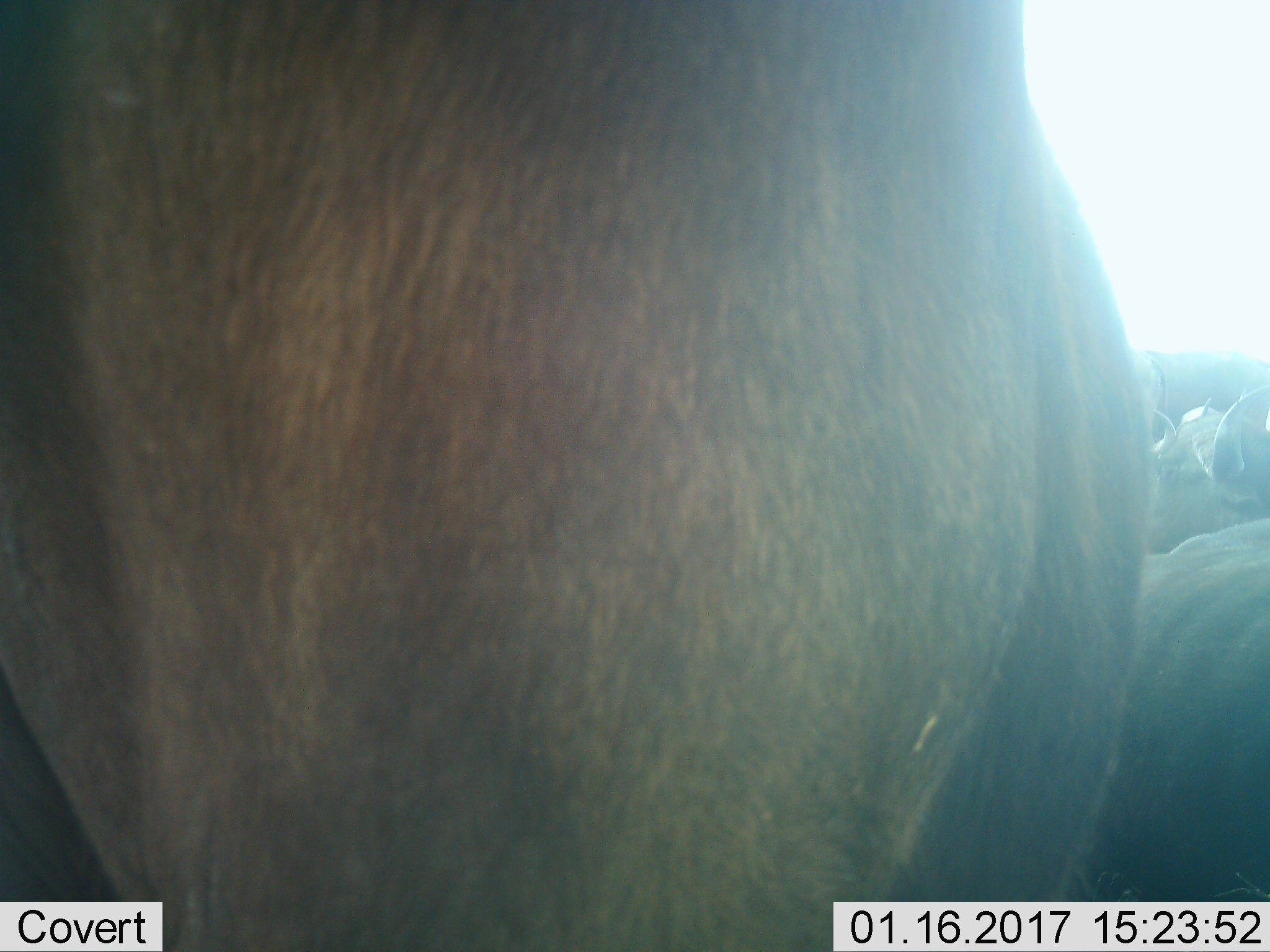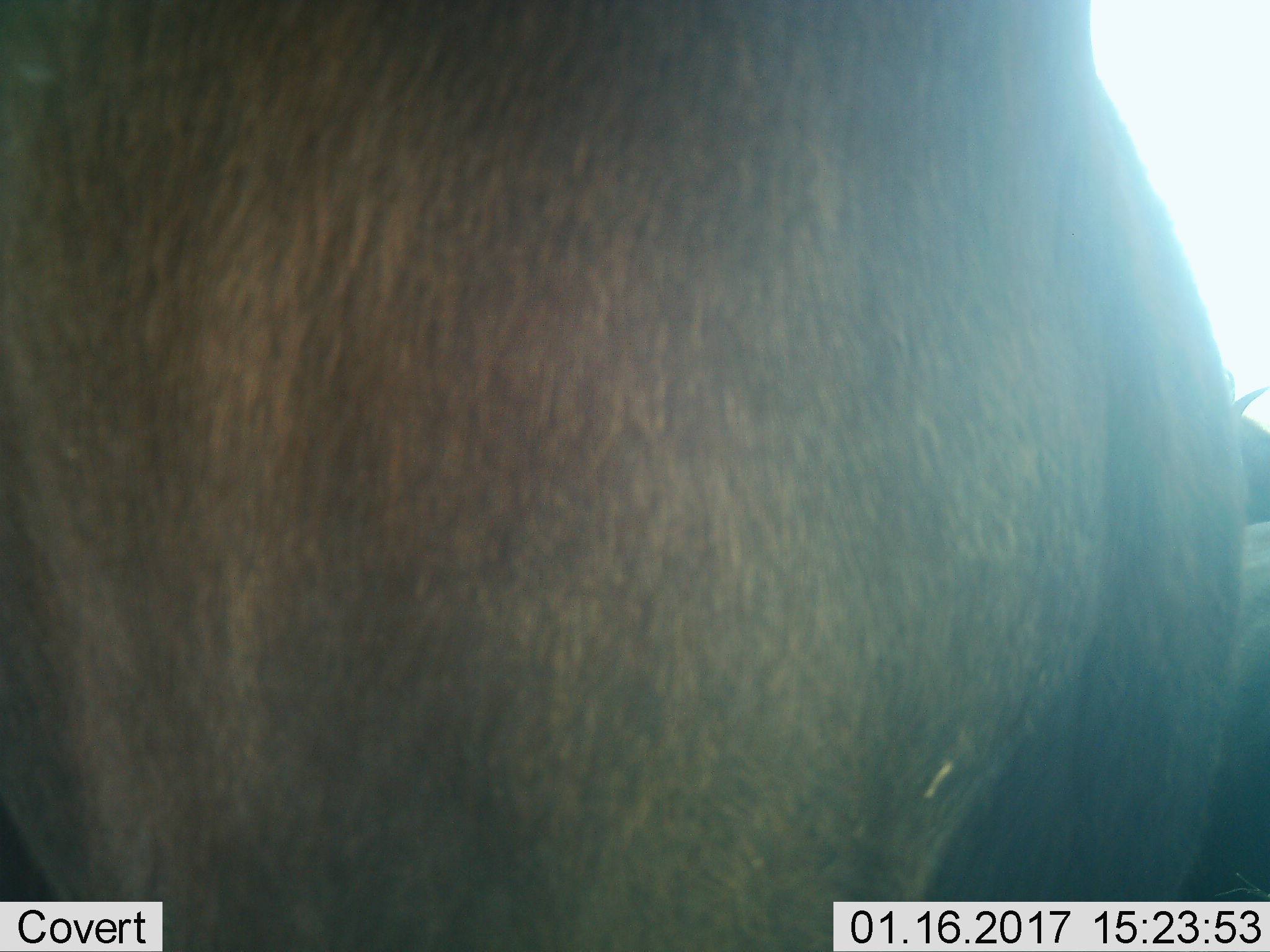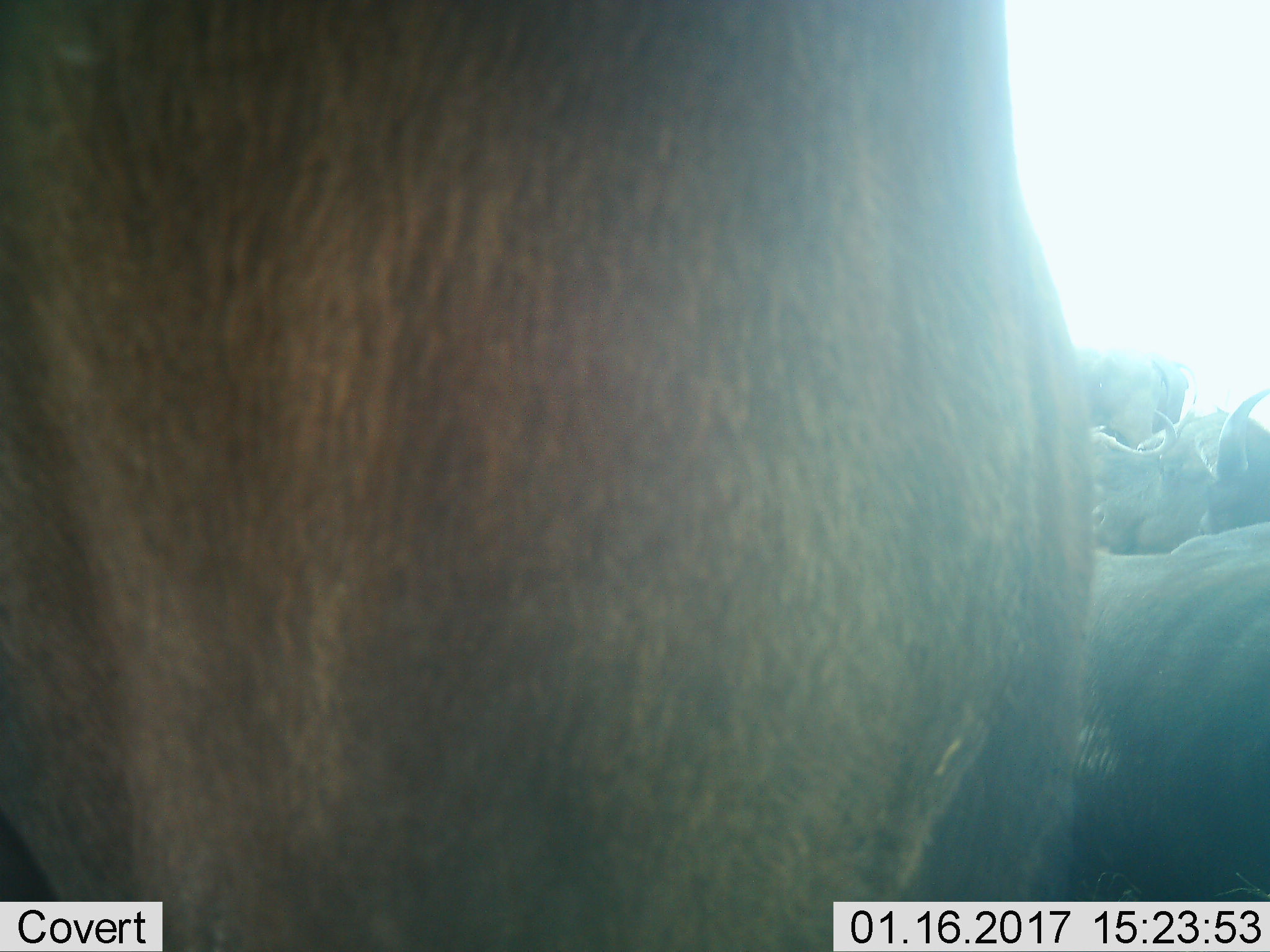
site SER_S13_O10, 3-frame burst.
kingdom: Animalia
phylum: Chordata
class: Mammalia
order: Artiodactyla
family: Bovidae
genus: Connochaetes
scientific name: Connochaetes taurinus taurinus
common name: blue wildebeest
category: wildebeestblue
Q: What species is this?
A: Wildebeestblue (blue wildebeest) (Connochaetes taurinus taurinus).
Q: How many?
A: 4.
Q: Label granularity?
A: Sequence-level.